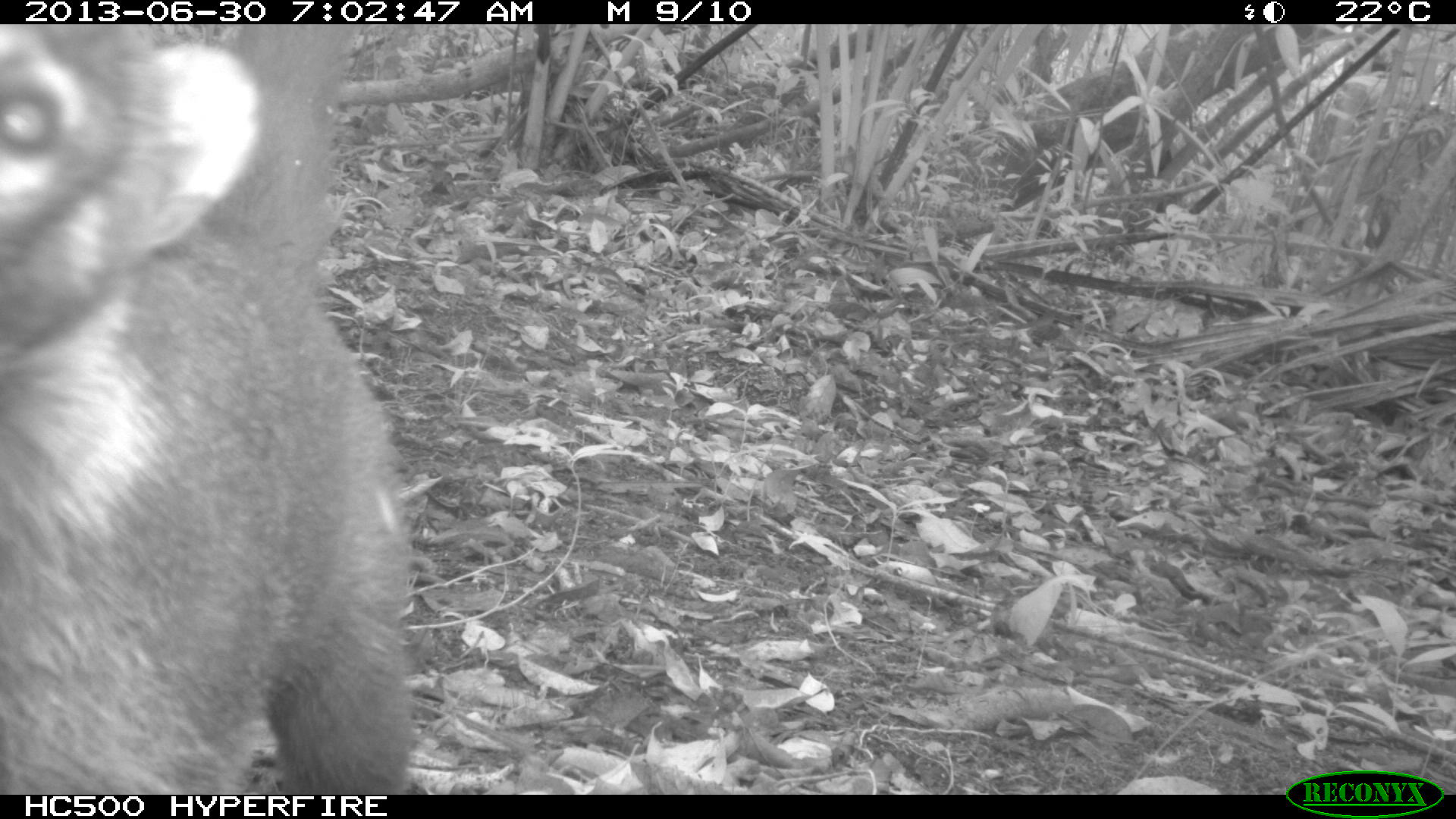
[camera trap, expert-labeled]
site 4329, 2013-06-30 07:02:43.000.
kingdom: Animalia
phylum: Chordata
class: Mammalia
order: Carnivora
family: Procyonidae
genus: Nasua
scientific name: Nasua narica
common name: white-nosed coati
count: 1